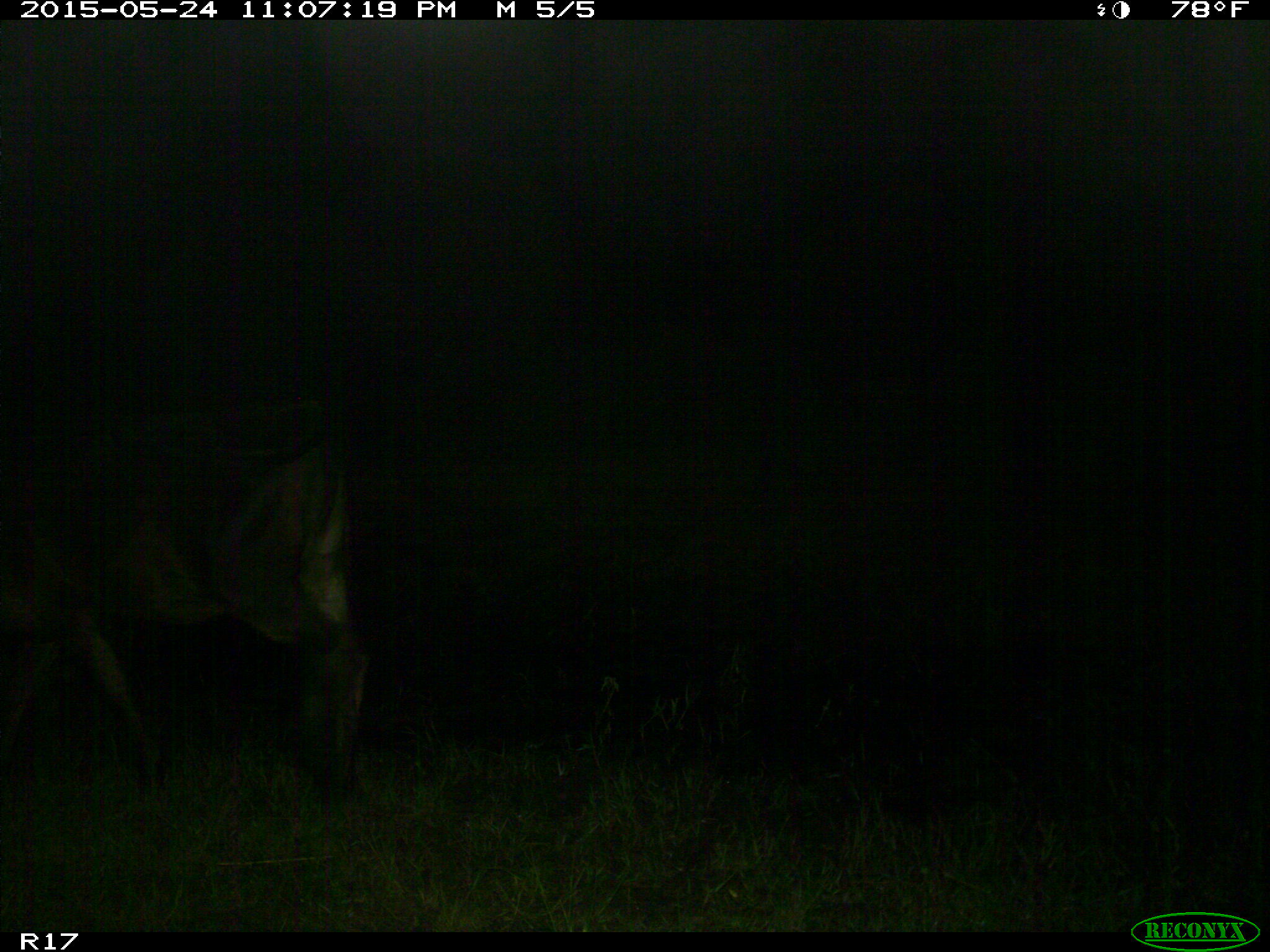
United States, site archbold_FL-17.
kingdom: Animalia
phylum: Chordata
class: Mammalia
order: Artiodactyla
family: Bovidae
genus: Bos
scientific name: Bos taurus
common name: domestic cow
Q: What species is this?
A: Bos taurus (domestic cow).